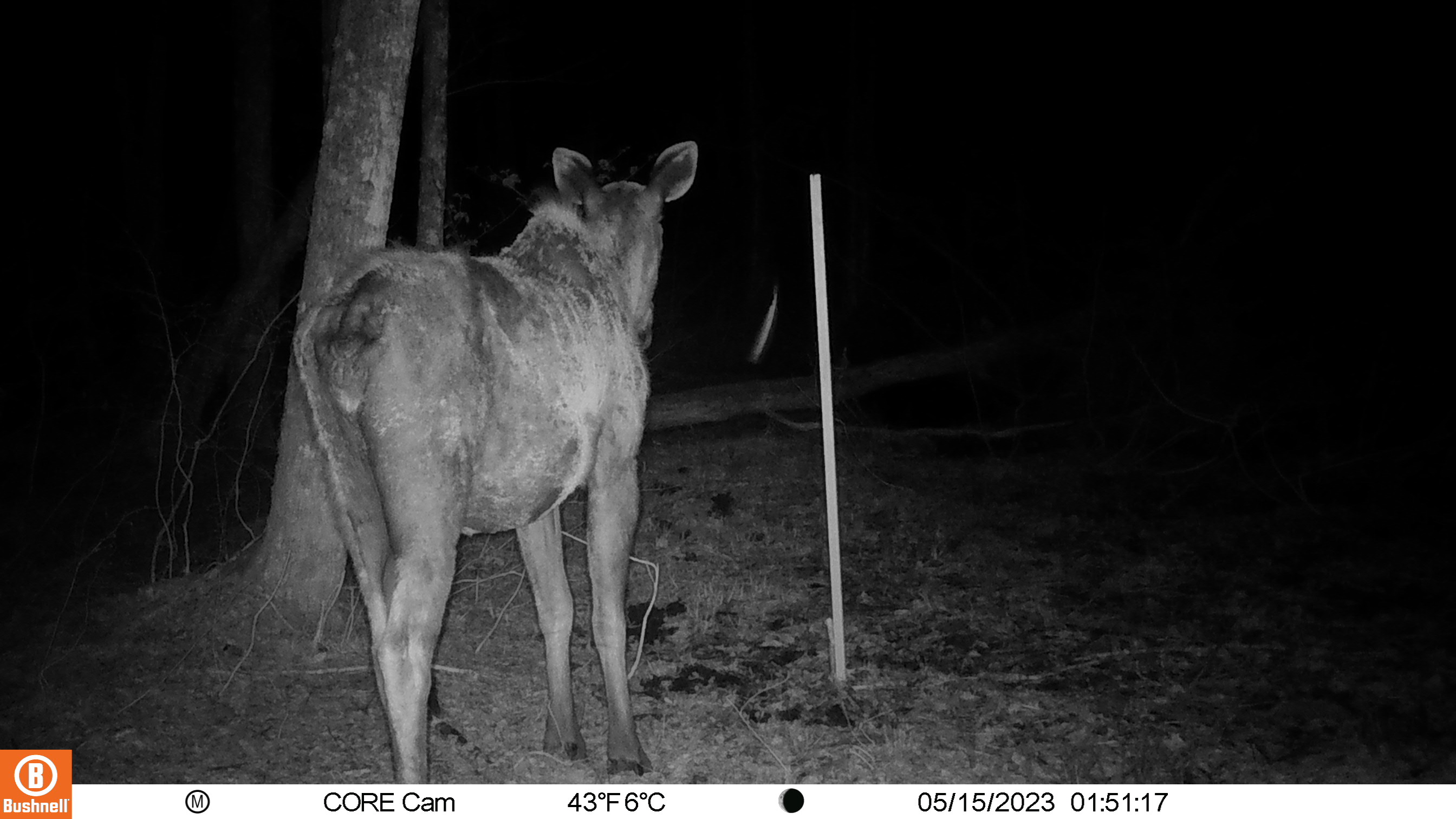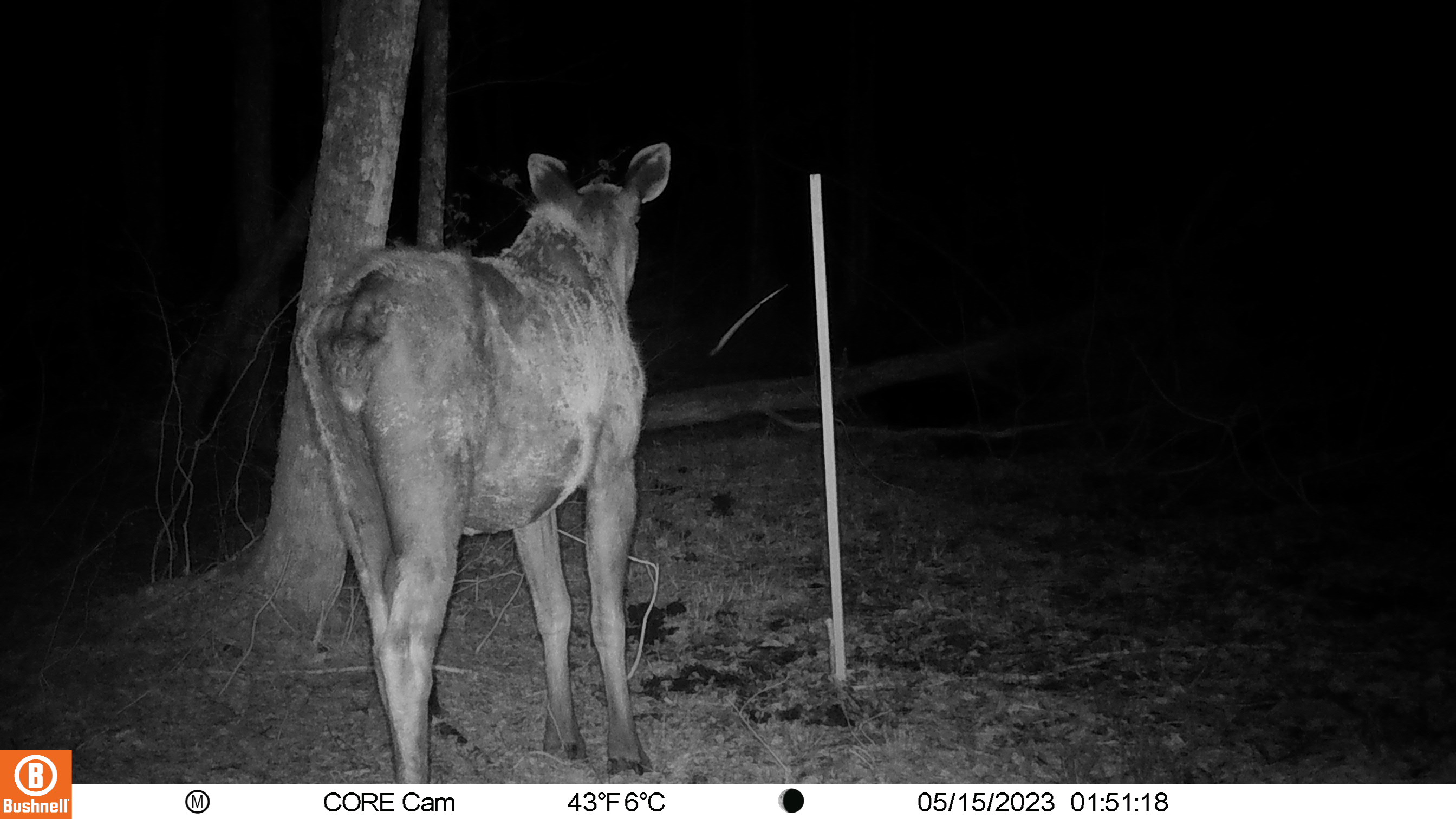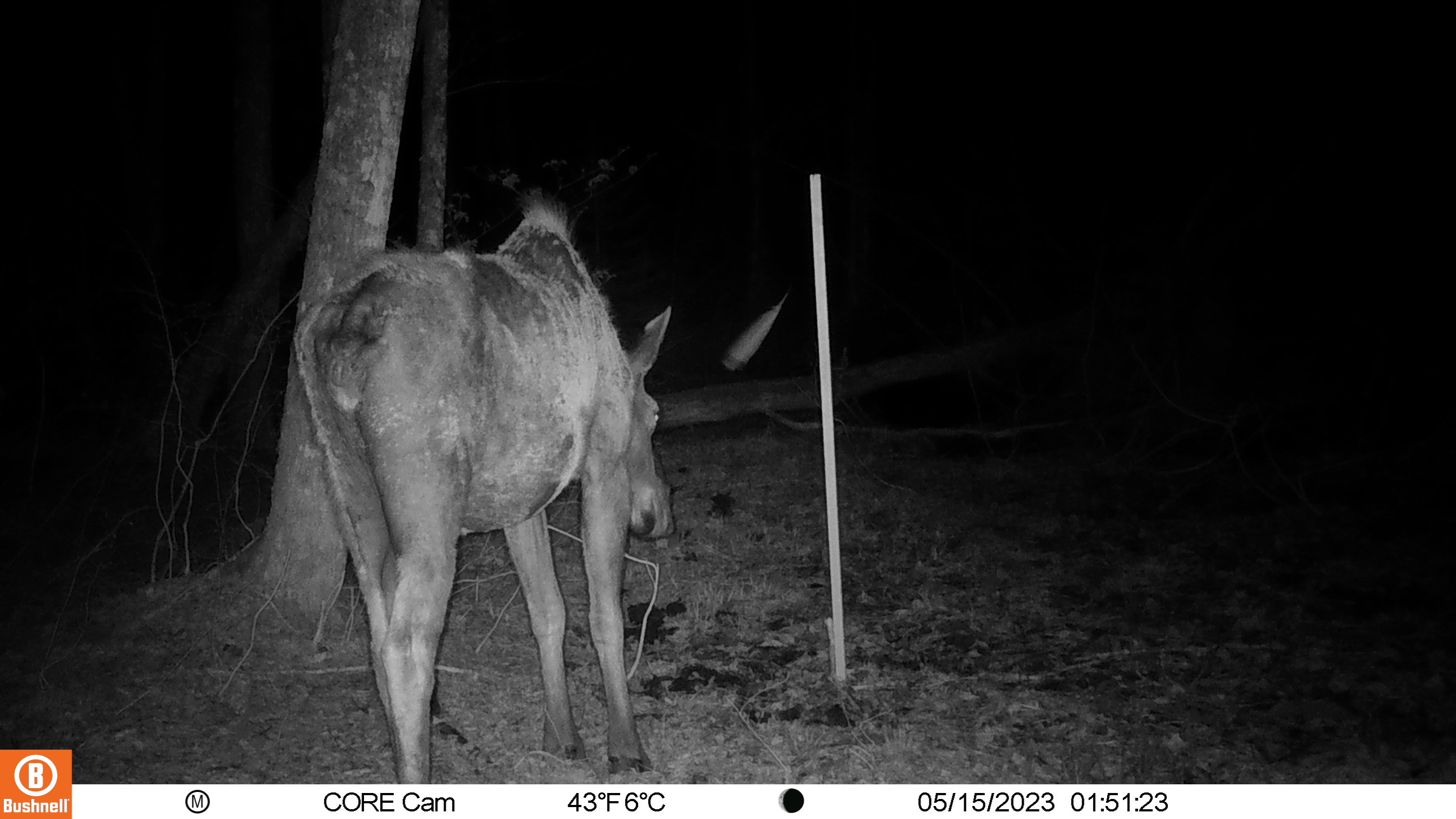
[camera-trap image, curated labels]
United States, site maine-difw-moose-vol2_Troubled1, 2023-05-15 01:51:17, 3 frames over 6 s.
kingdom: Animalia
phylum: Chordata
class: Mammalia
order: Artiodactyla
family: Cervidae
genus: Alces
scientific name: Alces alces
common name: moose